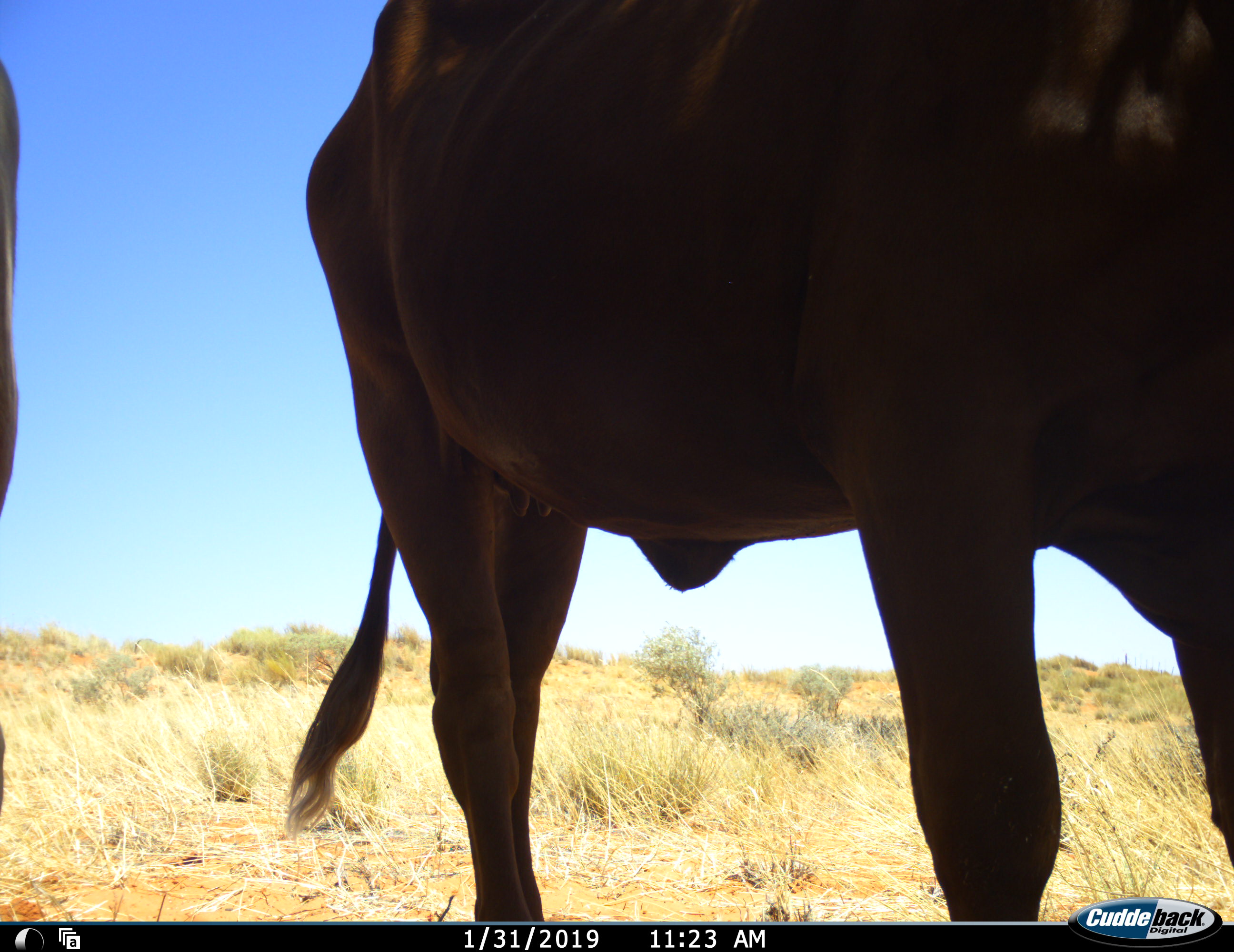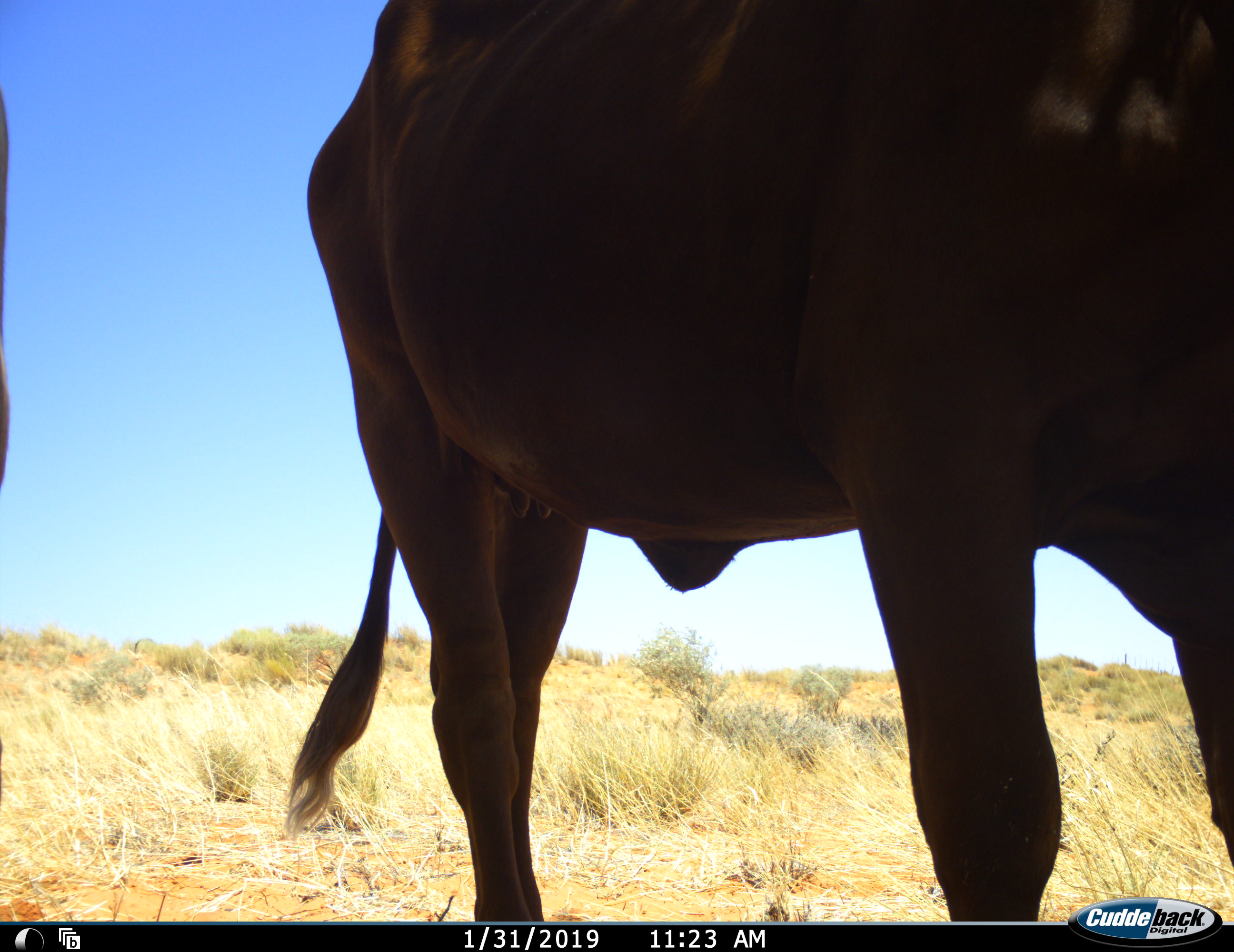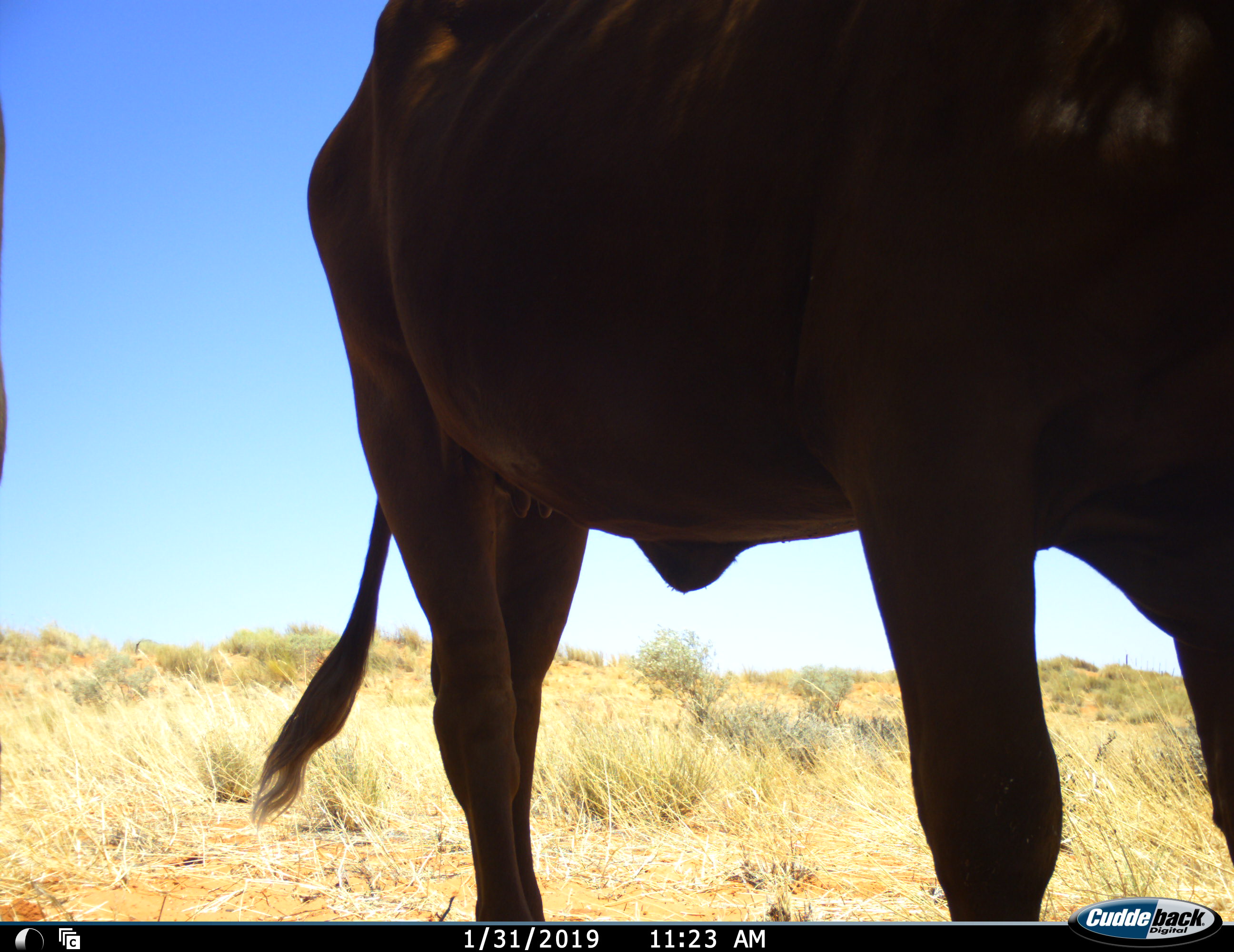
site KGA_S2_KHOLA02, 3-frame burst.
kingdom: Animalia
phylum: Chordata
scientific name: Vertebrata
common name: domestic animal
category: domesticanimal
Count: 2.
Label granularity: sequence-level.